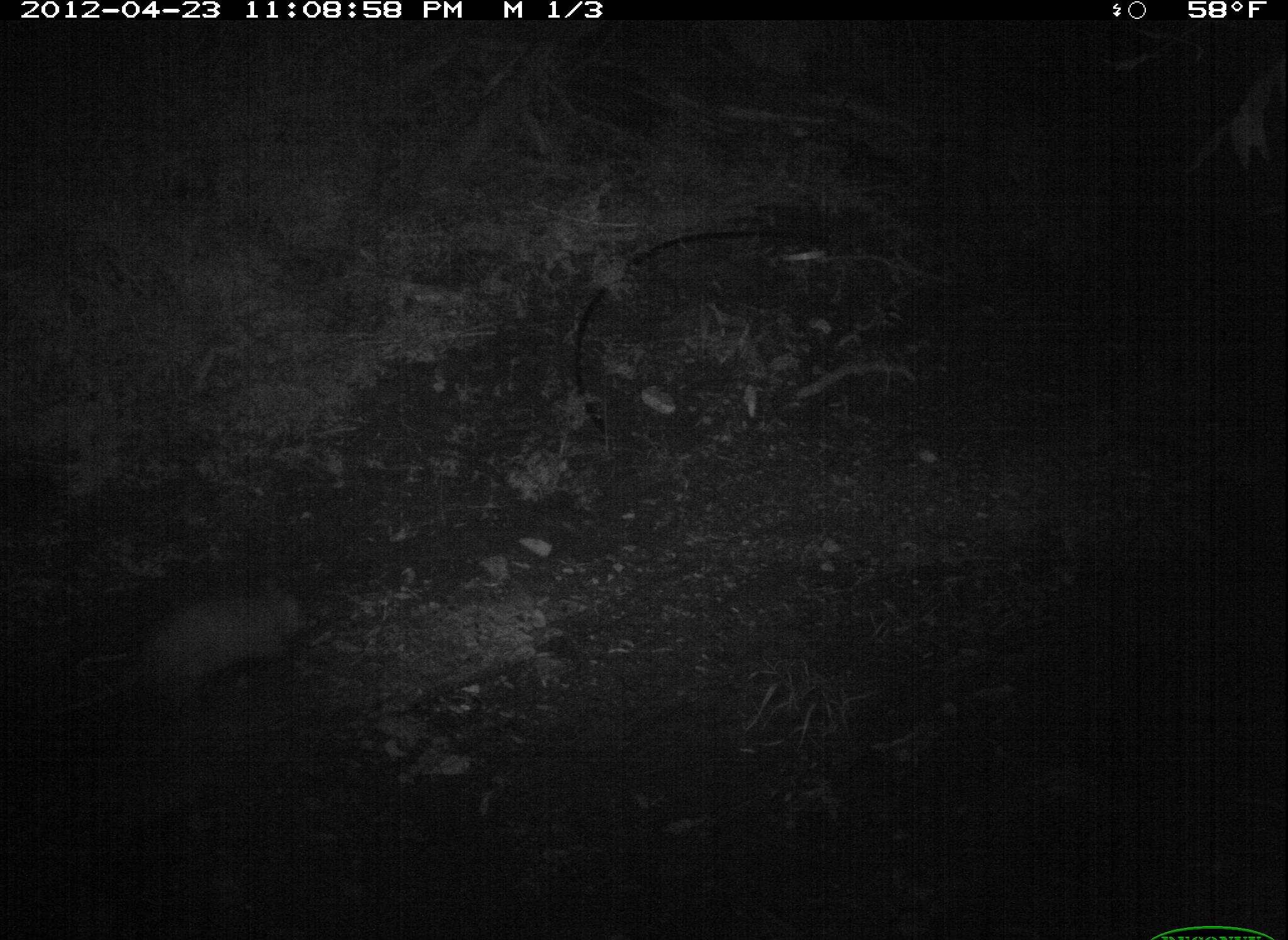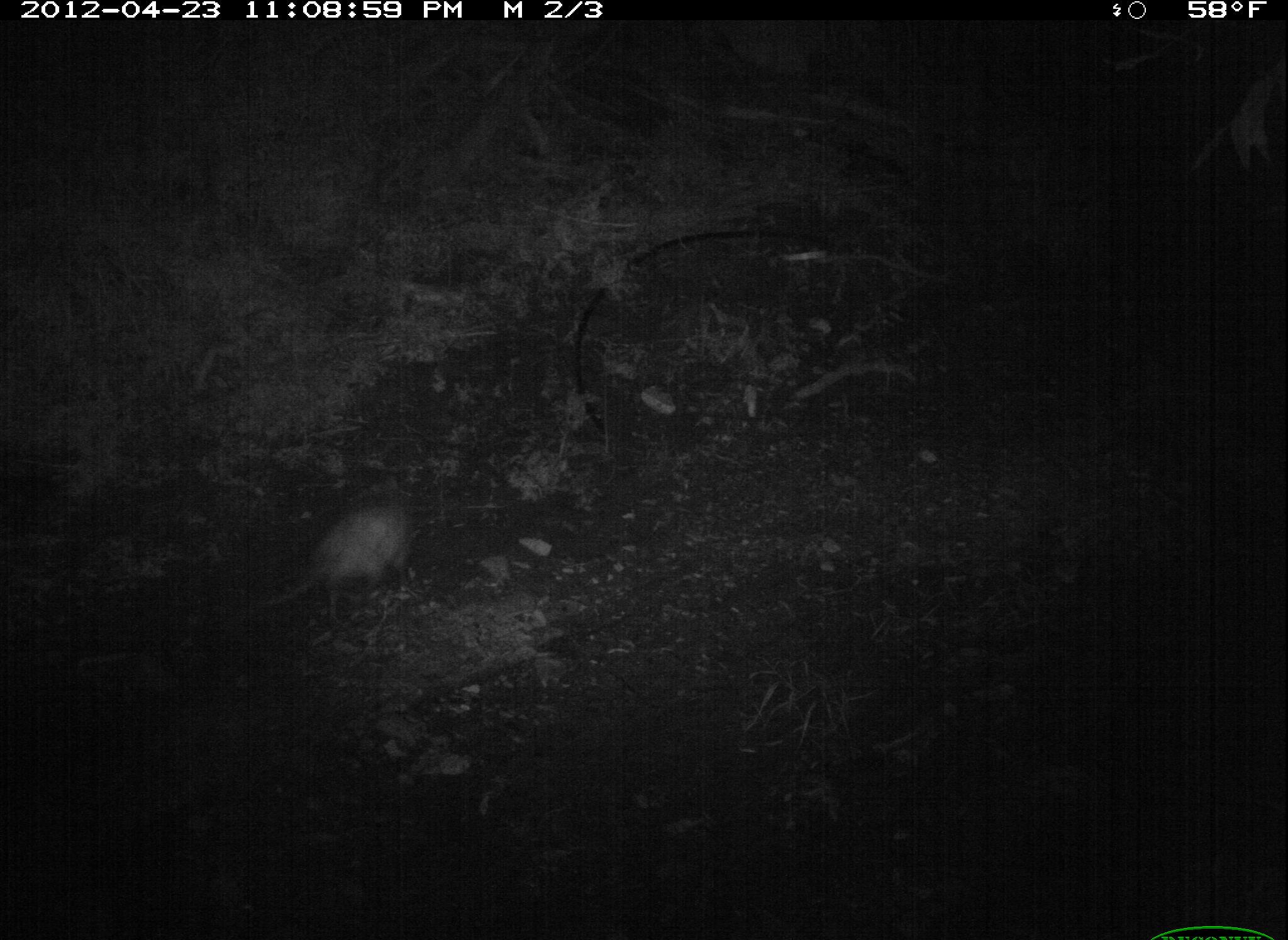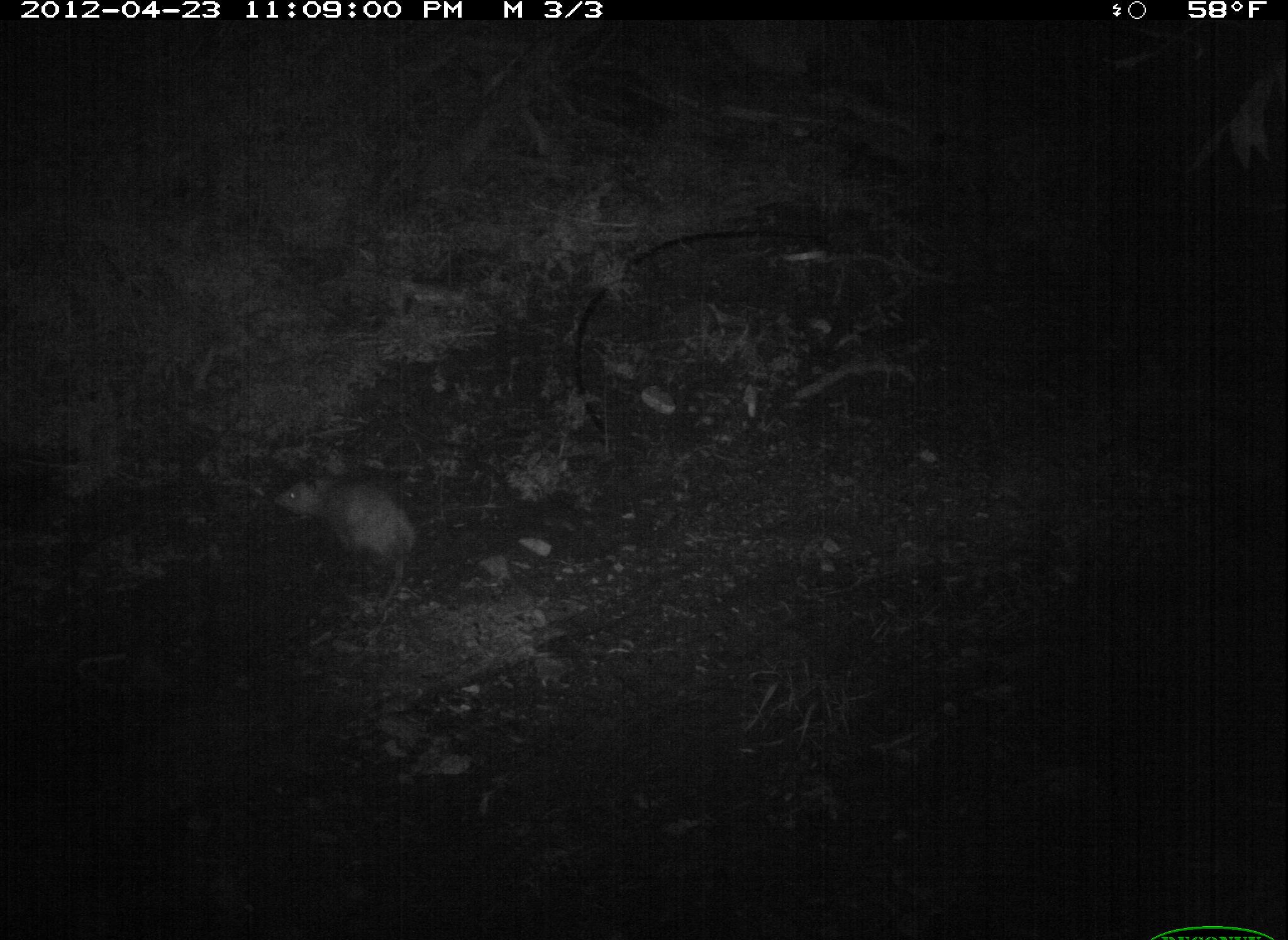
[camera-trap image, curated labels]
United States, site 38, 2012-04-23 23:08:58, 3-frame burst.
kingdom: Animalia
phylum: Chordata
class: Mammalia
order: Didelphimorphia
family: Didelphidae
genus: Didelphis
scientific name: Didelphis virginiana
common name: virginia opossum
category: opossum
Opossum (virginia opossum) (Didelphis virginiana).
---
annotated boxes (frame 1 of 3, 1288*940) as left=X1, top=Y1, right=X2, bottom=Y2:
opossum: left=30, top=559, right=344, bottom=730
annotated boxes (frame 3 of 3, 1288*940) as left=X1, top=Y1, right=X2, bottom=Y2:
opossum: left=270, top=469, right=431, bottom=639